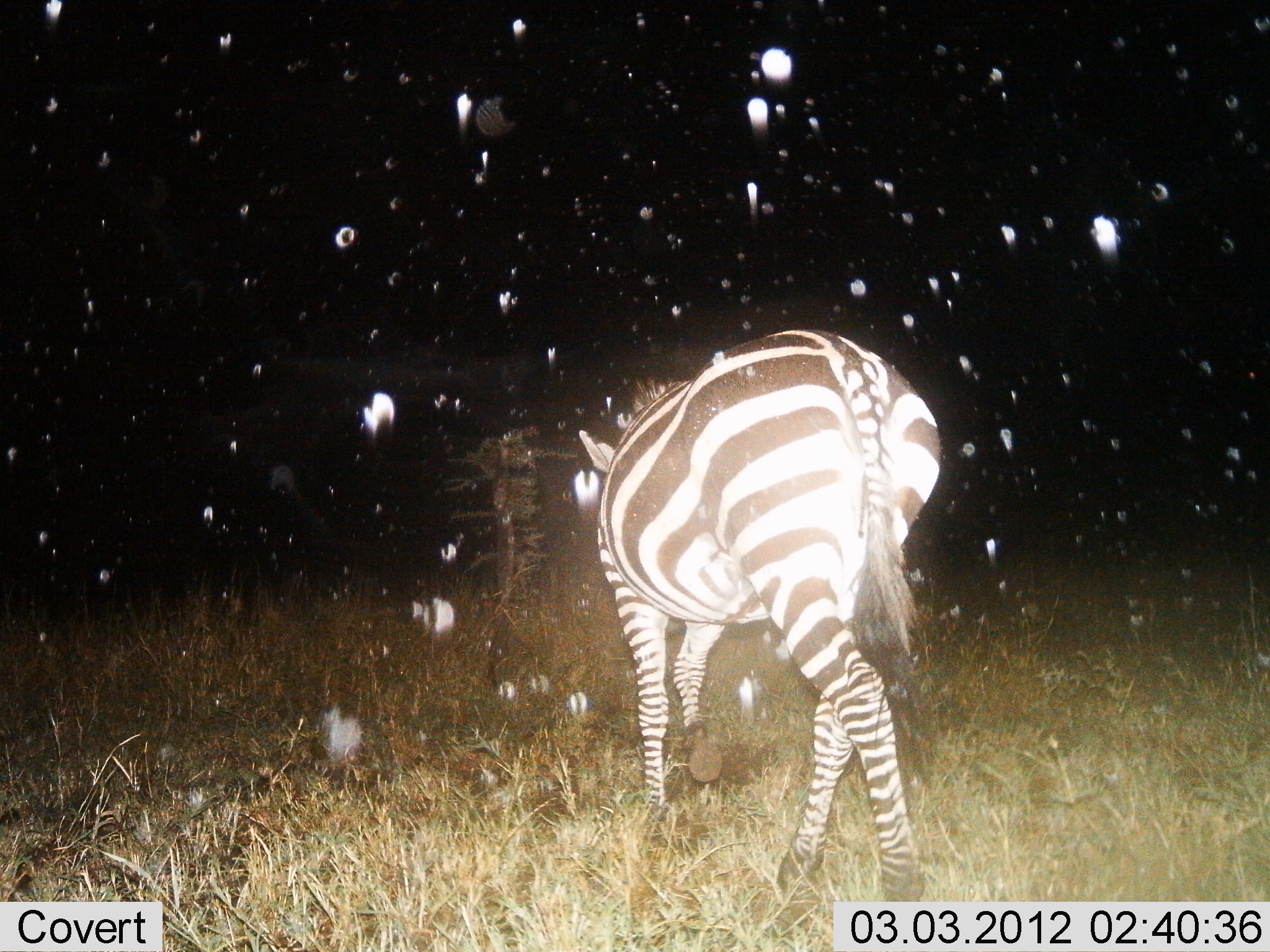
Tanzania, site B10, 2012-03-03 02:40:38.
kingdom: Animalia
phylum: Chordata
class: Mammalia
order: Perissodactyla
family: Equidae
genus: Equus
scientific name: Equus quagga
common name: plains zebra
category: zebra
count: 1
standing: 25%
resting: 0%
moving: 75%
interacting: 0%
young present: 0%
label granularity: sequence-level